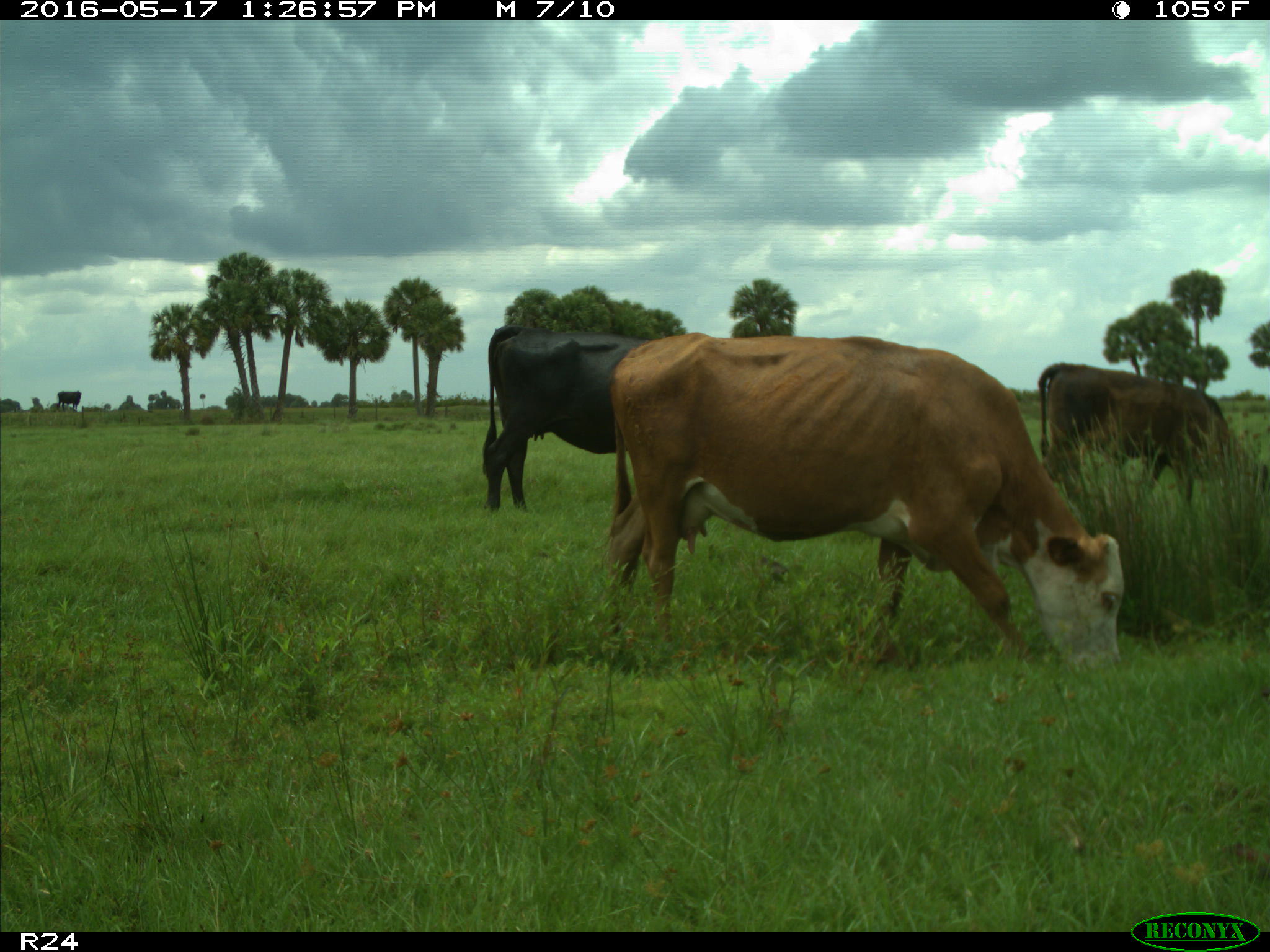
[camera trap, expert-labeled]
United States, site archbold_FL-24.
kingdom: Animalia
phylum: Chordata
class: Mammalia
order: Artiodactyla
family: Bovidae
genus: Bos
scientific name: Bos taurus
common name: domestic cow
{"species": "Bos taurus (domestic cow)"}